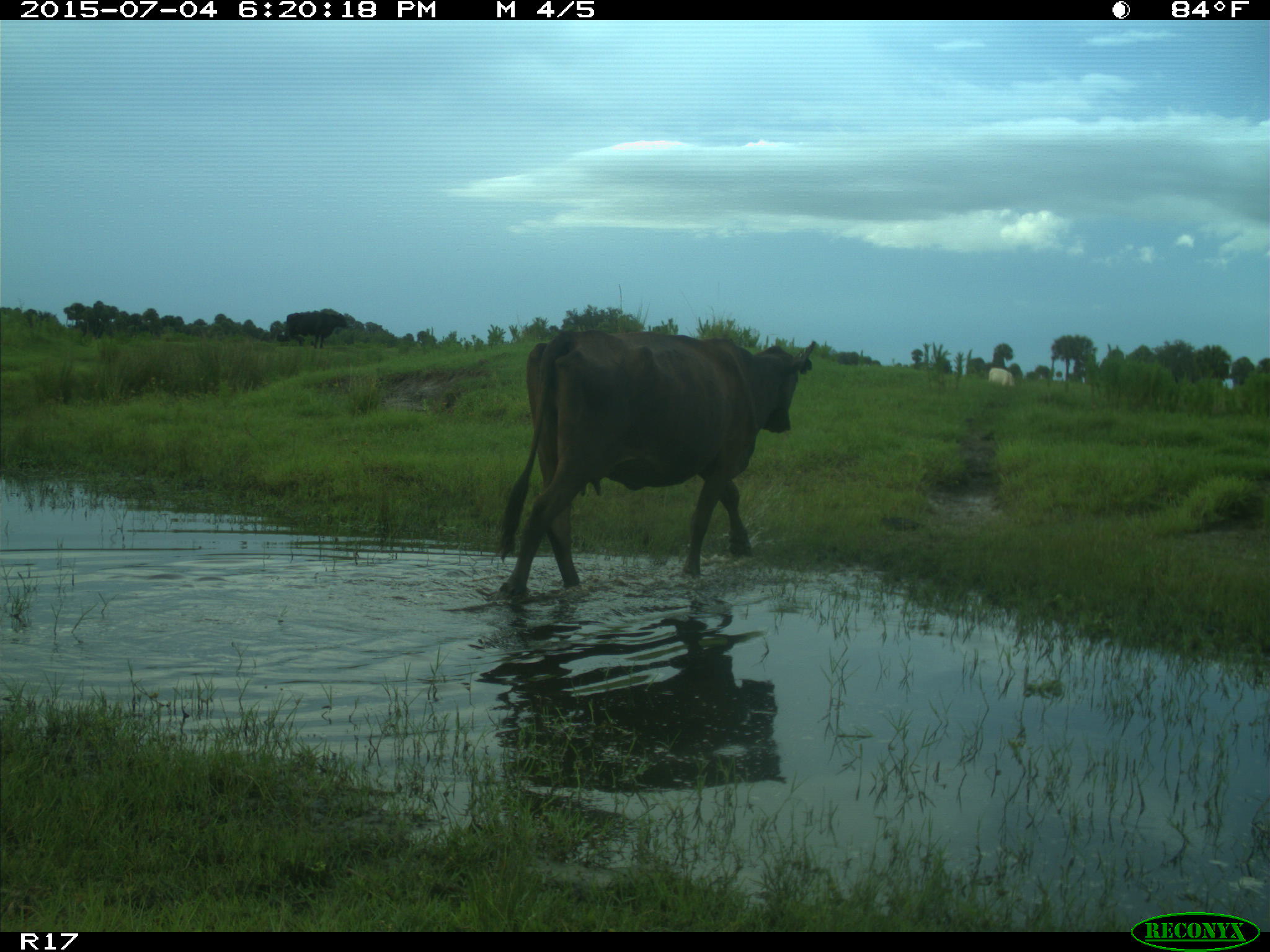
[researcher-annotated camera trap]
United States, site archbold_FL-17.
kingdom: Animalia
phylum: Chordata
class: Mammalia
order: Artiodactyla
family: Bovidae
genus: Bos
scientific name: Bos taurus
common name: domestic cow